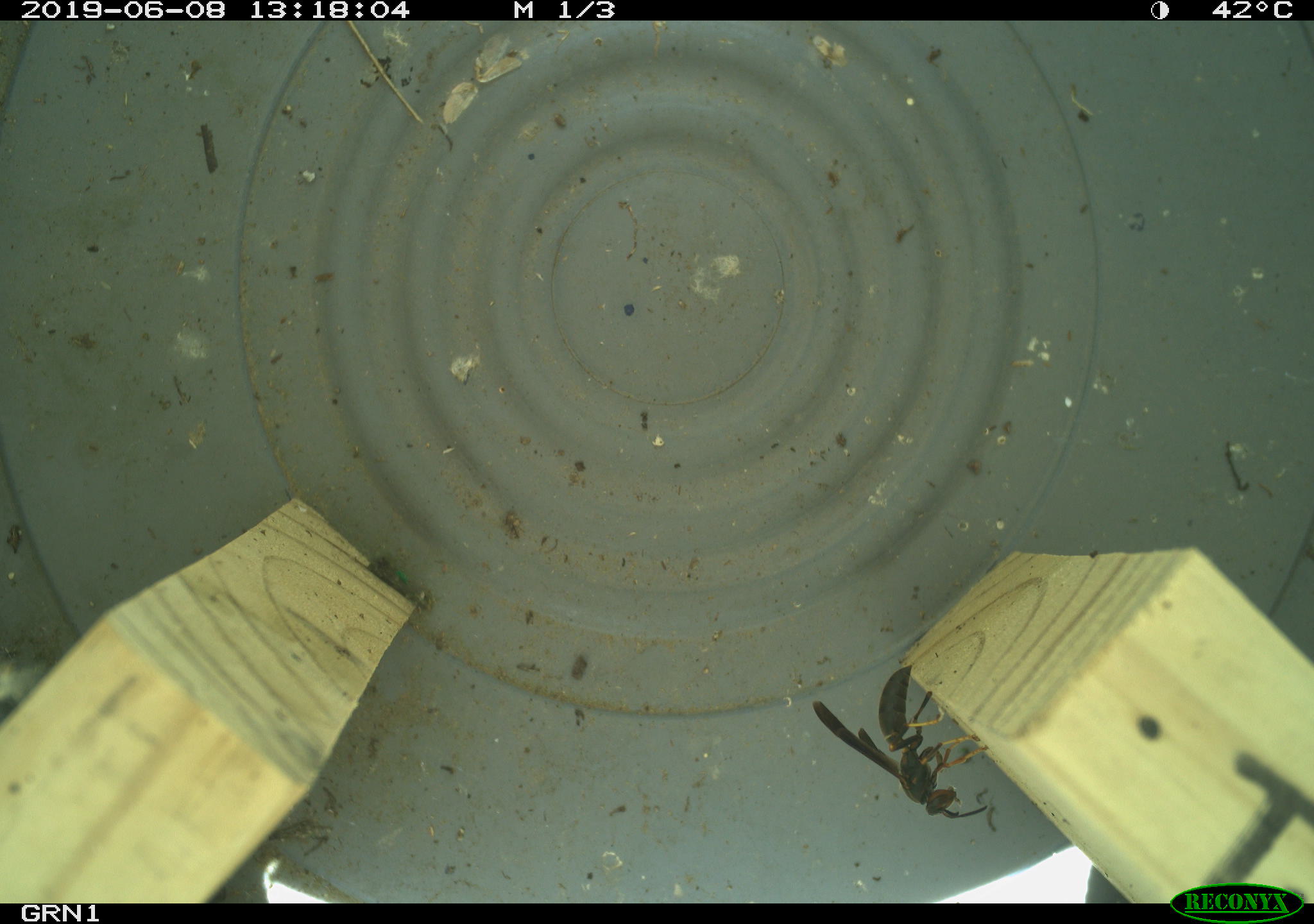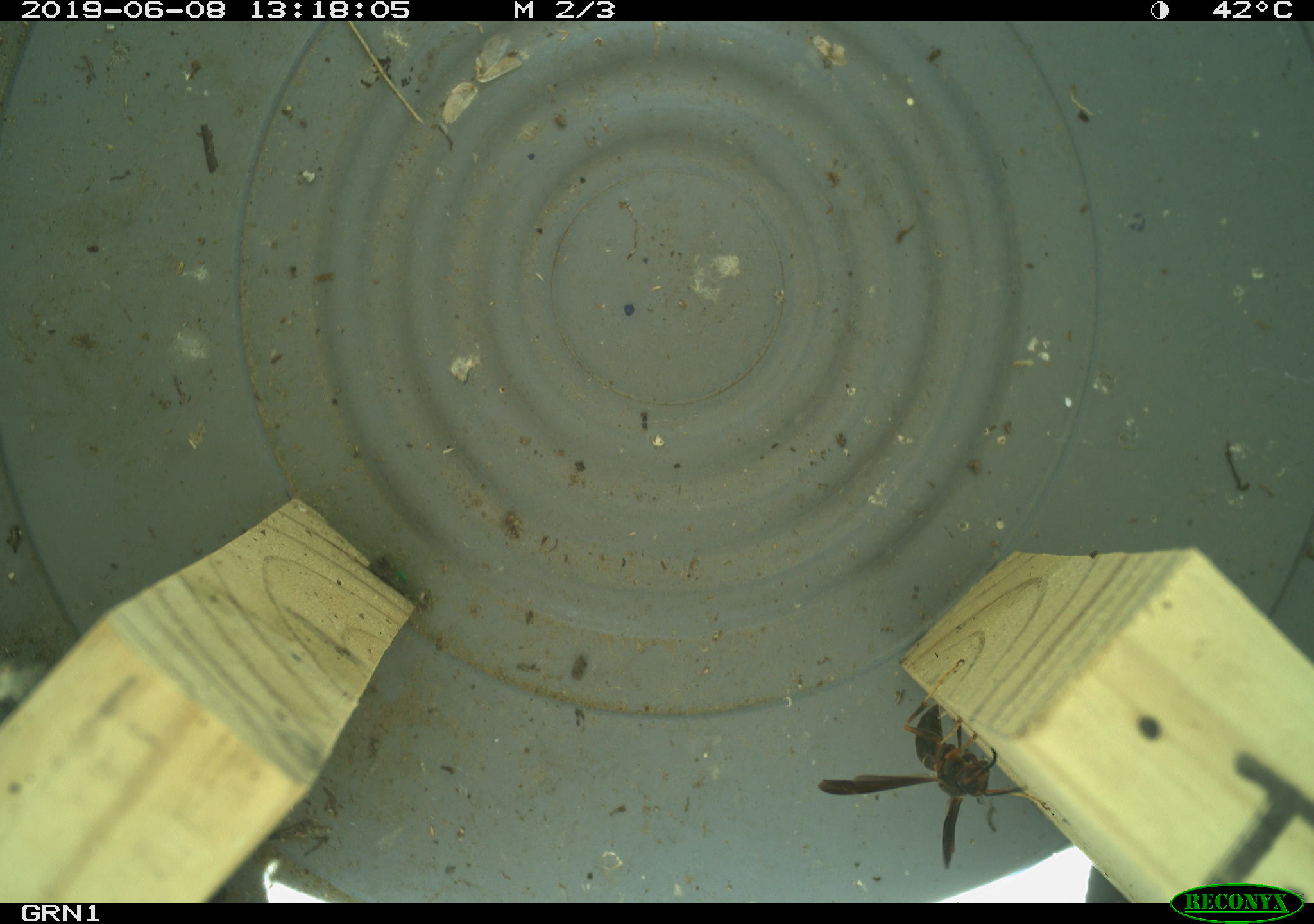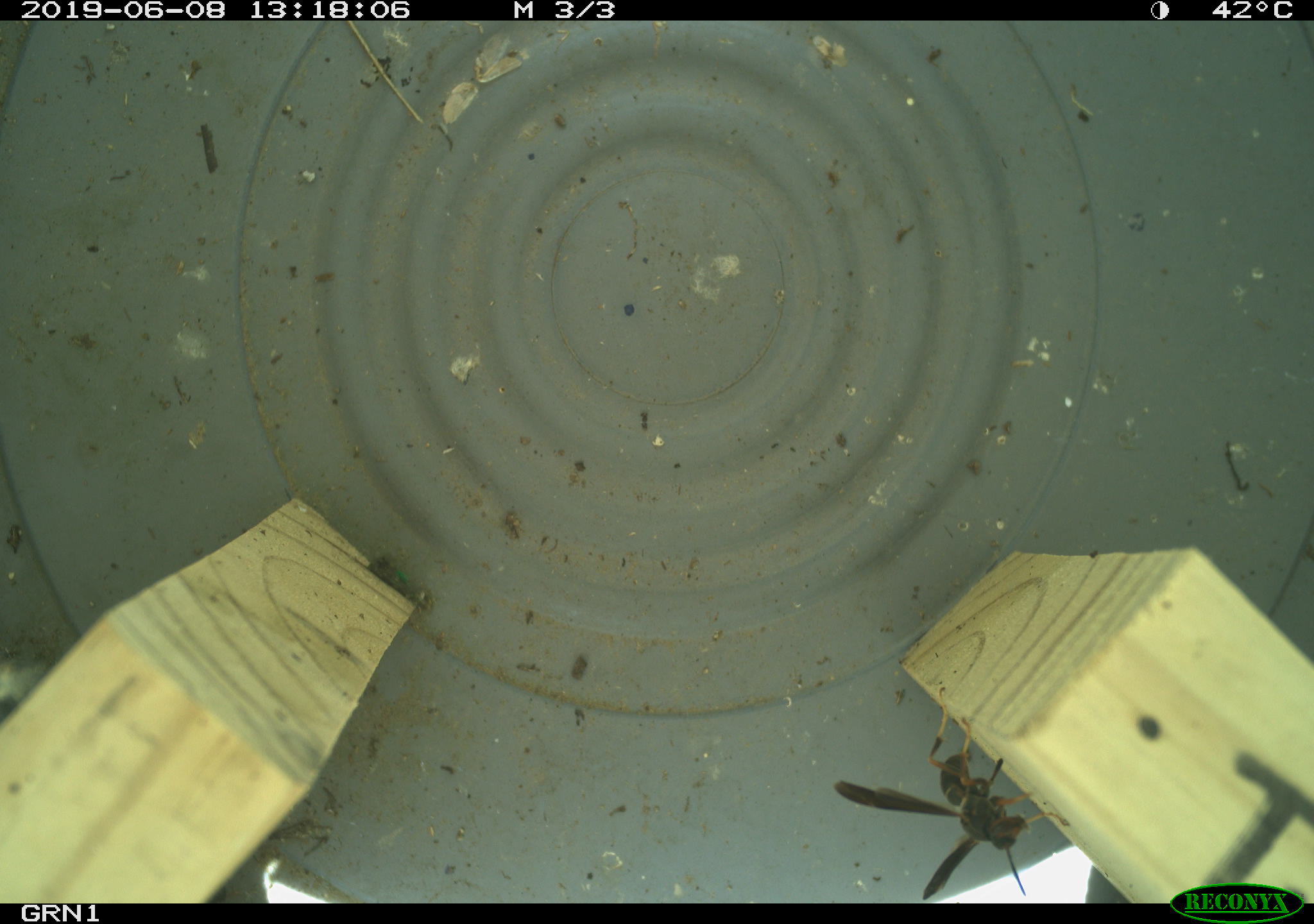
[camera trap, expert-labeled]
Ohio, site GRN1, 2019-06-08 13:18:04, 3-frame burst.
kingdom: Animalia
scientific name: Animalia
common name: animal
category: invertebrate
Invertebrate (animal) (Animalia).